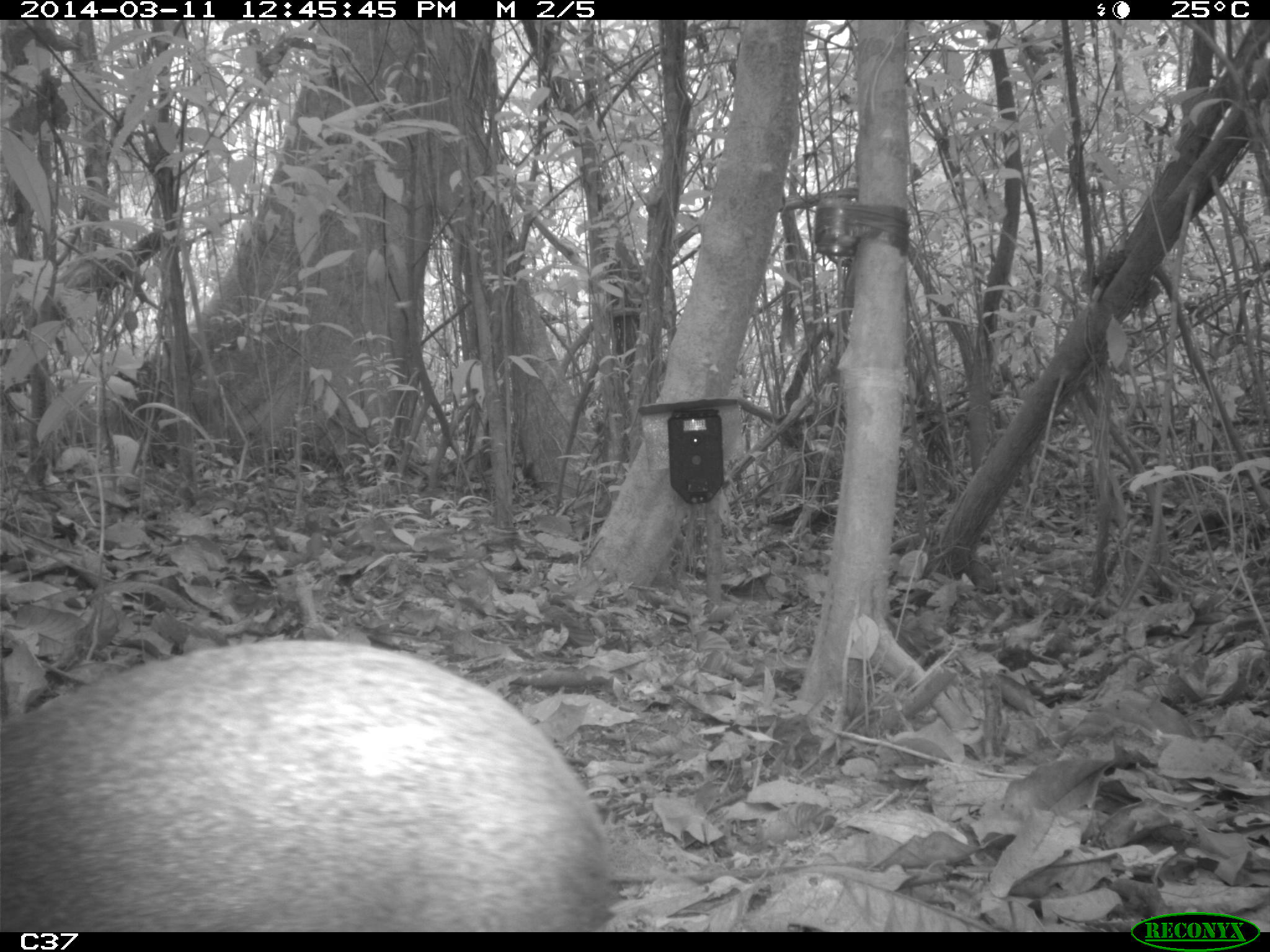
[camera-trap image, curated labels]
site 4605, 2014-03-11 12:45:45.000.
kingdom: Animalia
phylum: Chordata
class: Mammalia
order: Rodentia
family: Dasyproctidae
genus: Dasyprocta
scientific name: Dasyprocta leporina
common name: red-rumped agouti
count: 1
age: adult